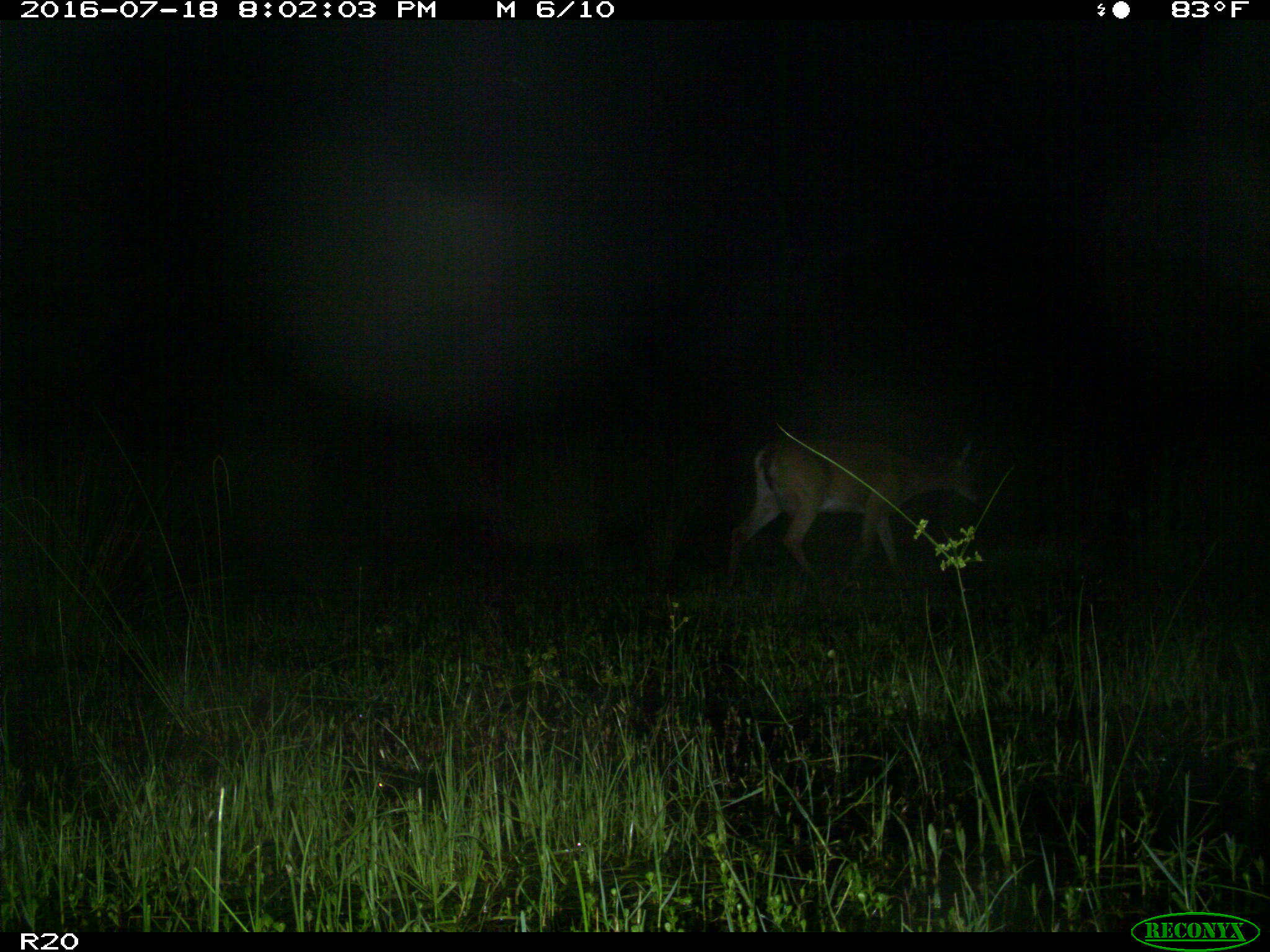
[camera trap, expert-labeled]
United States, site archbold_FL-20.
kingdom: Animalia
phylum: Chordata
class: Mammalia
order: Artiodactyla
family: Cervidae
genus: Odocoileus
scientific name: Odocoileus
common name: deer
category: unidentified deer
Unidentified deer (deer) (Odocoileus).